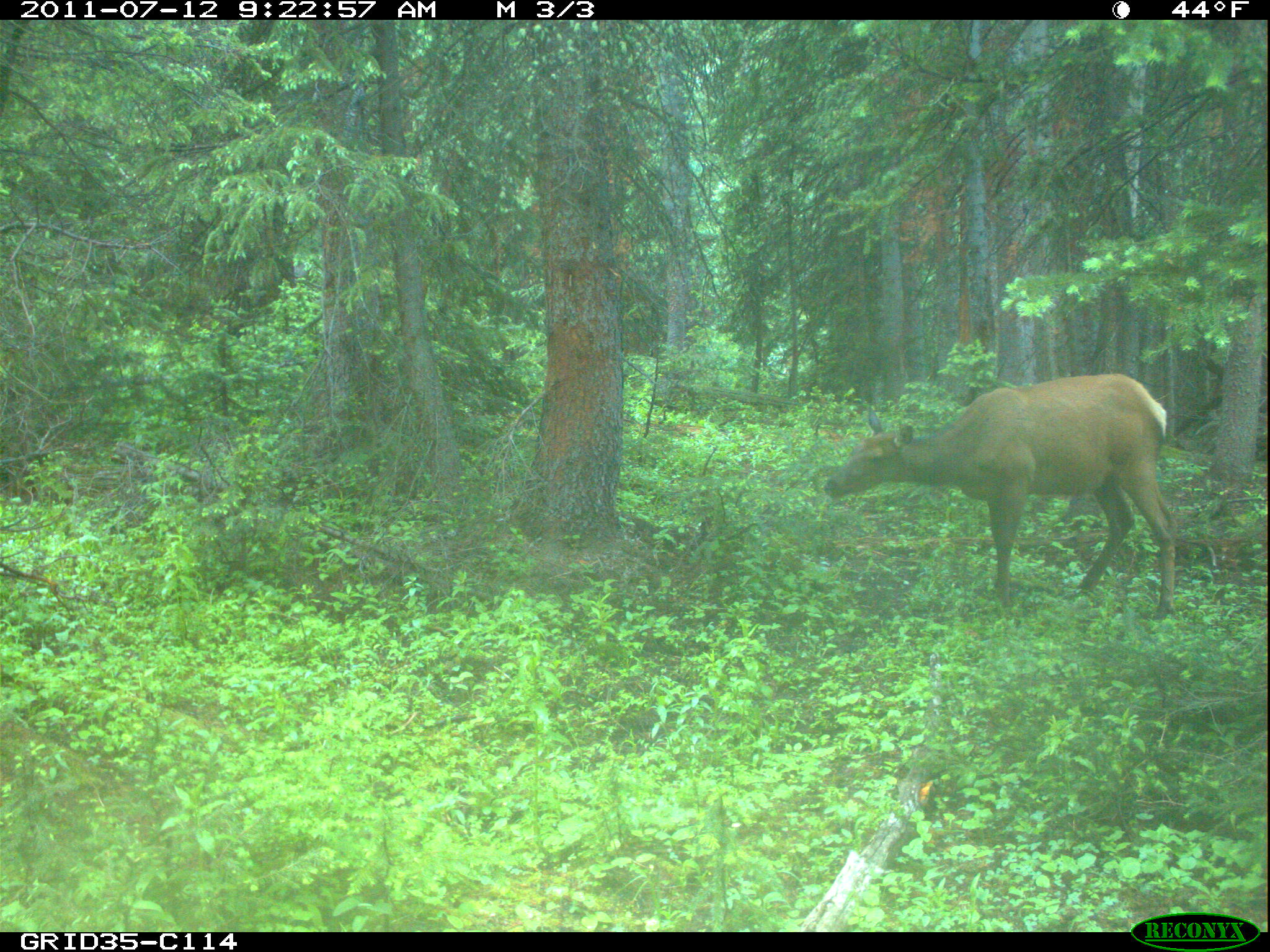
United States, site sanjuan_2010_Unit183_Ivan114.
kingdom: Animalia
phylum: Chordata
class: Mammalia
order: Artiodactyla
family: Cervidae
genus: Cervus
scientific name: Cervus elaphus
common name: red deer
Cervus elaphus (red deer).